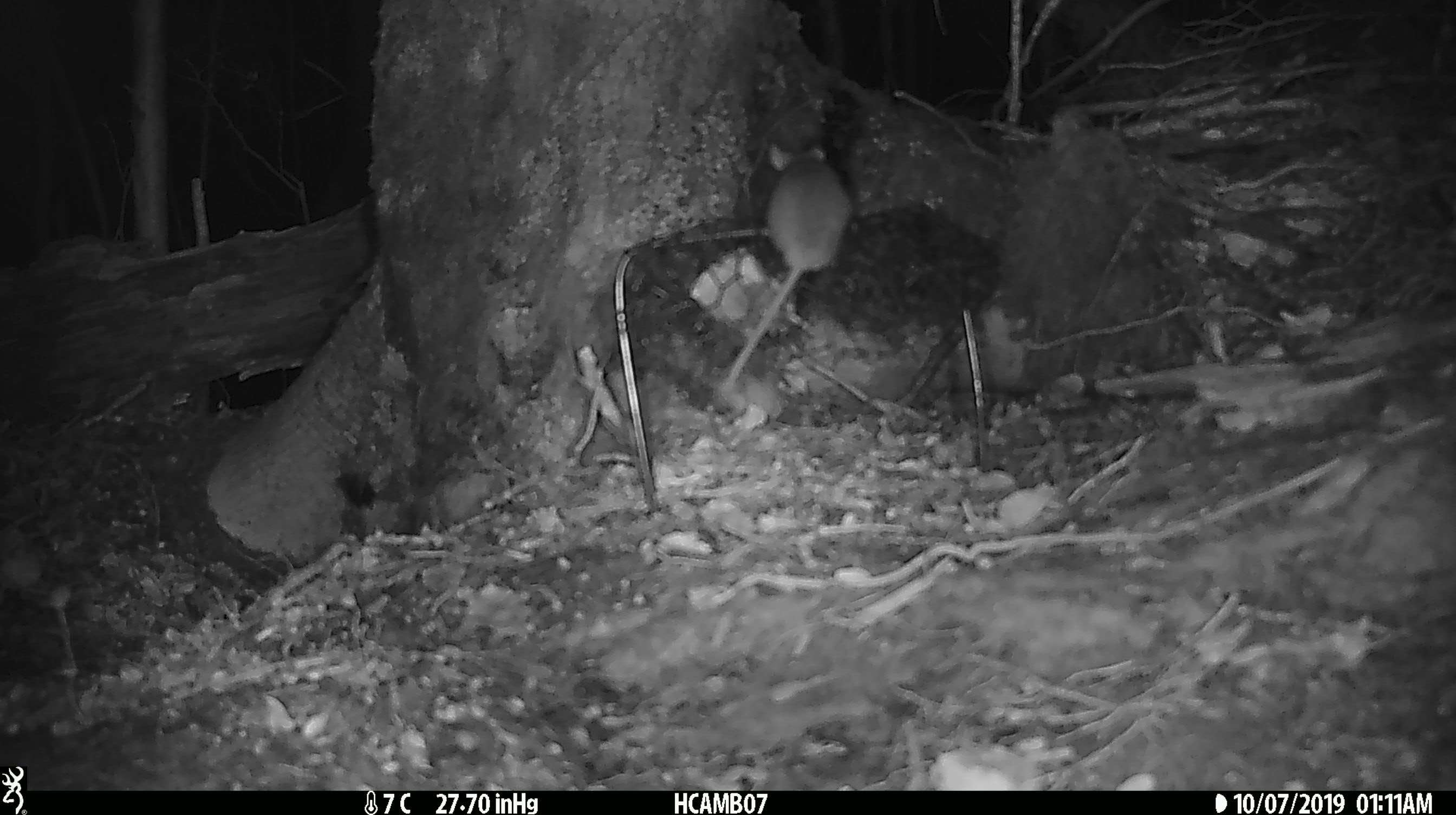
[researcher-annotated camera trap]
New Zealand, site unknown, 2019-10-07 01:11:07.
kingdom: Animalia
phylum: Chordata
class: Mammalia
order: Rodentia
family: Muridae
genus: Mus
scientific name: Mus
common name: mouse